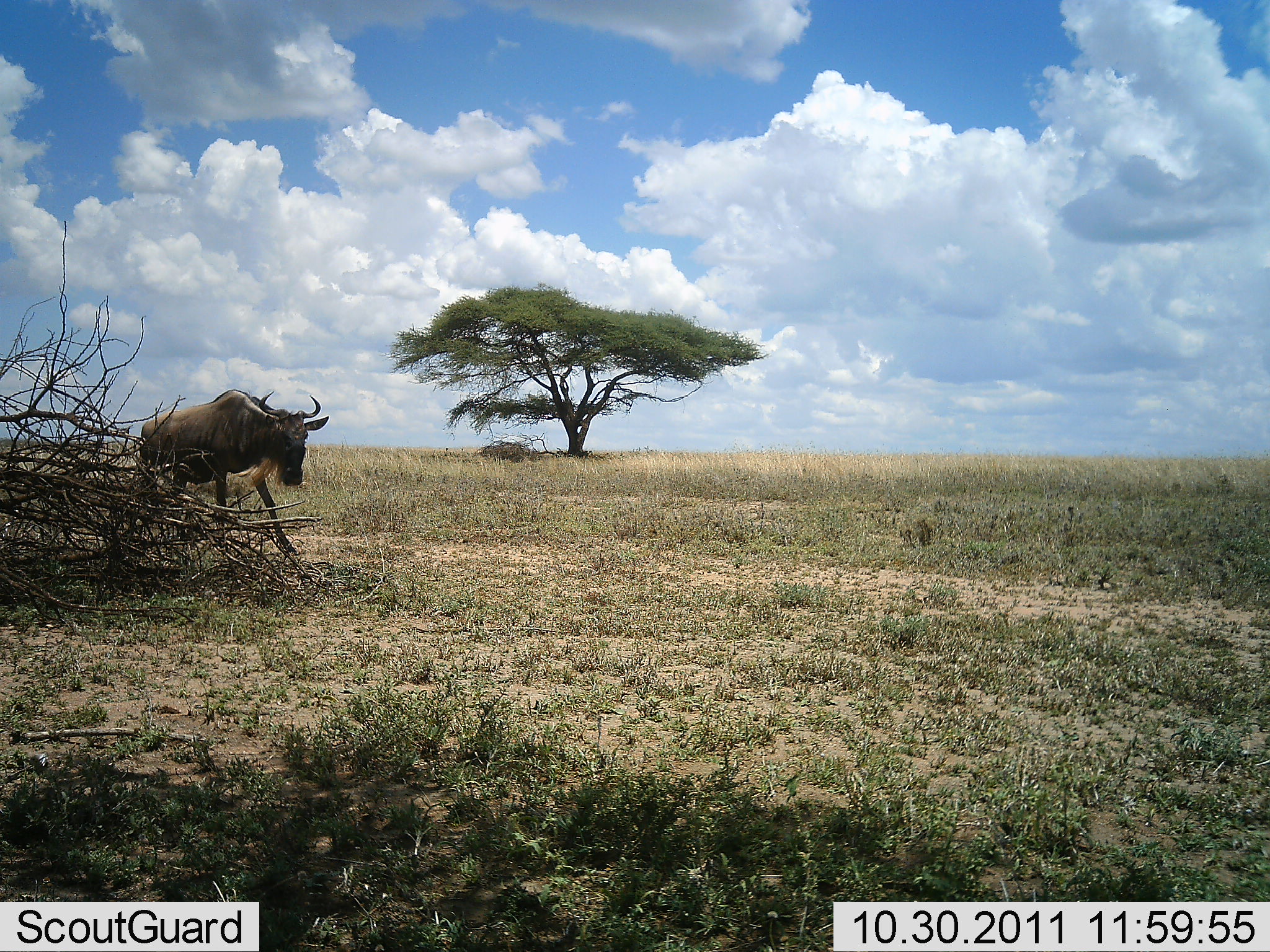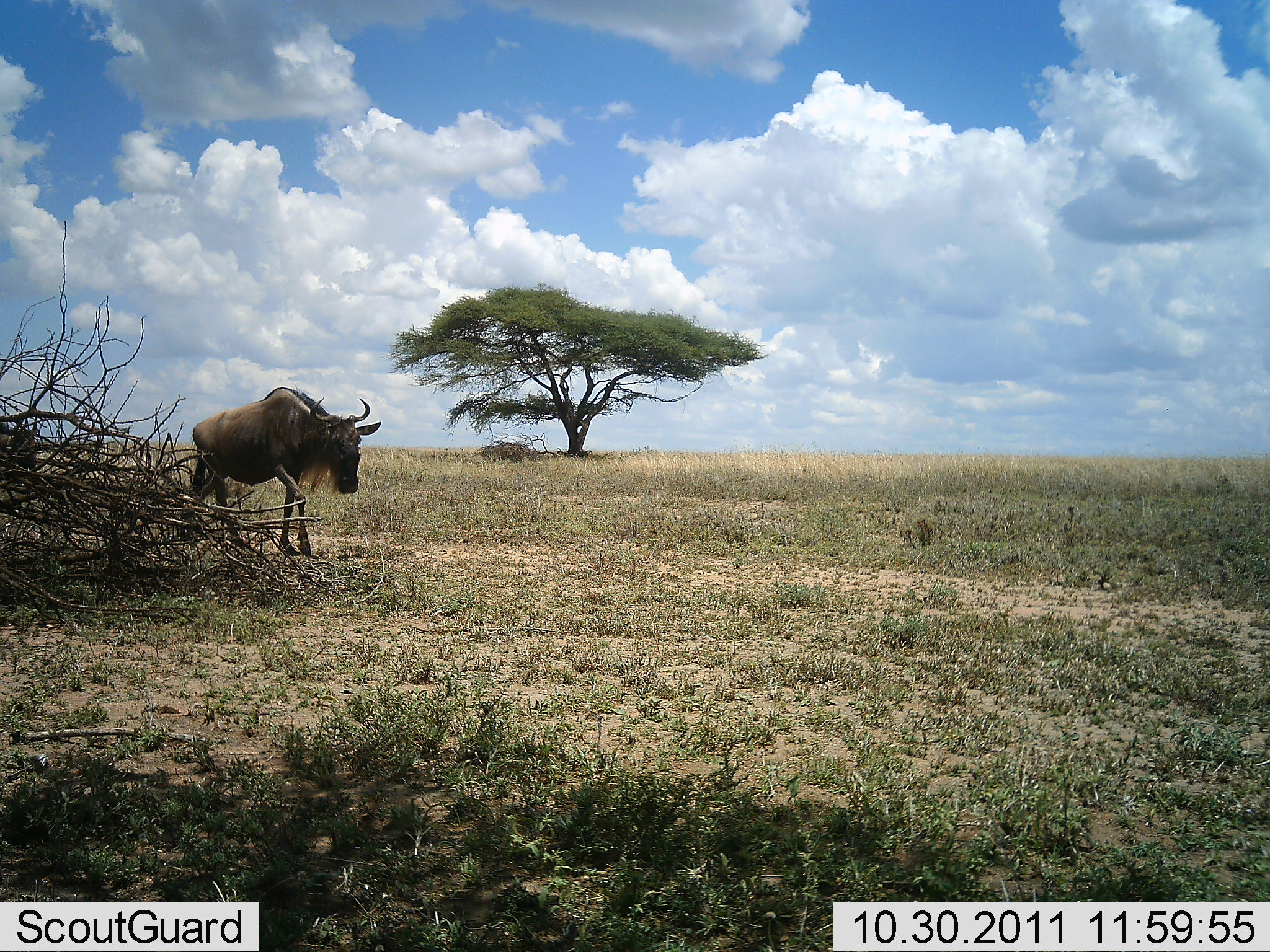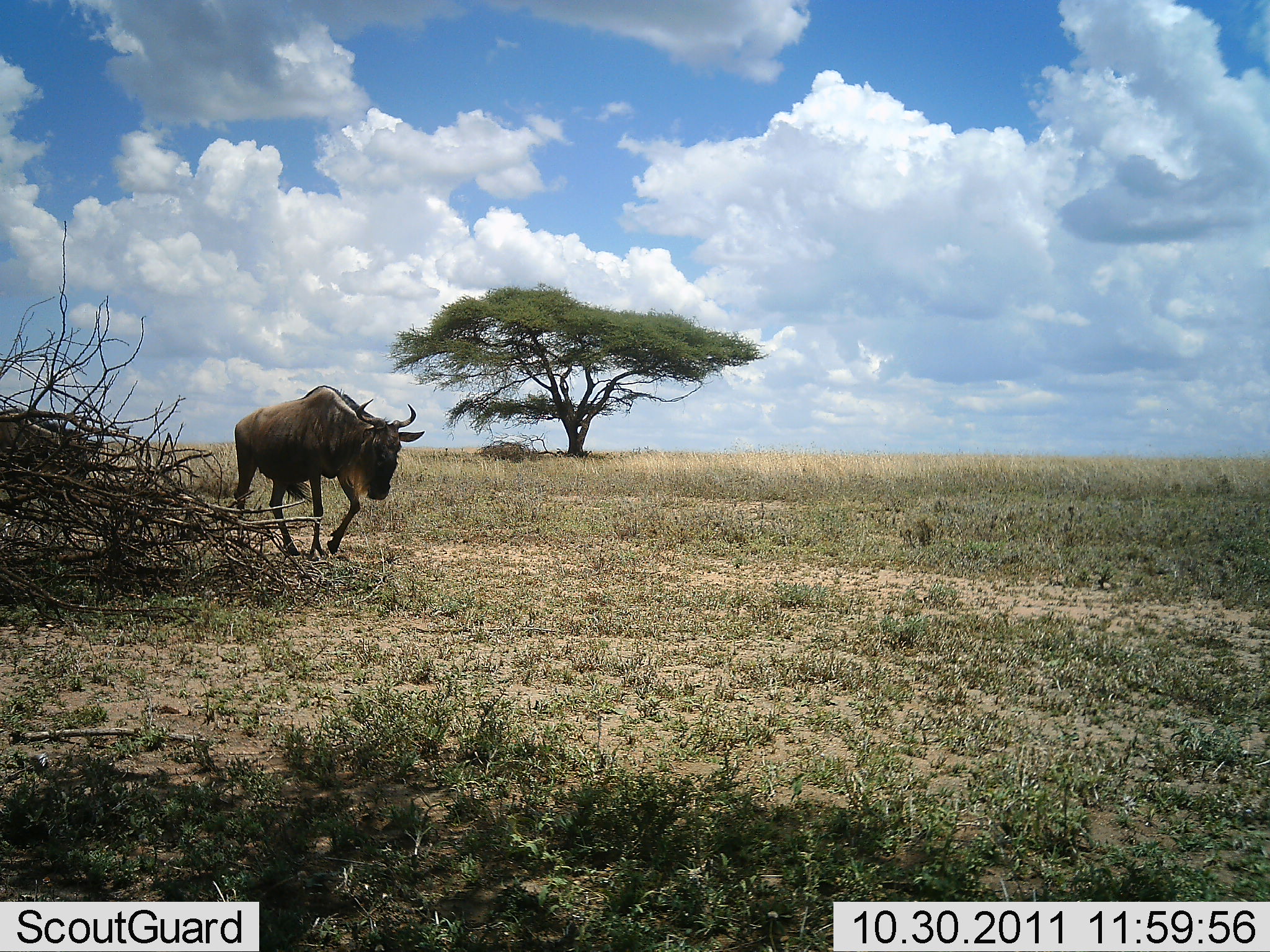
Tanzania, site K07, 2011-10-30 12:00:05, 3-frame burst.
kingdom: Animalia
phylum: Chordata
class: Mammalia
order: Artiodactyla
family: Bovidae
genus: Connochaetes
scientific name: Connochaetes taurinus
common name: blue wildebeest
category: wildebeest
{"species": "wildebeest (blue wildebeest) (Connochaetes taurinus)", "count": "2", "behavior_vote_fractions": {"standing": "0%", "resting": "0%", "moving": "100%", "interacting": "0%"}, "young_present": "0%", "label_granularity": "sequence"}